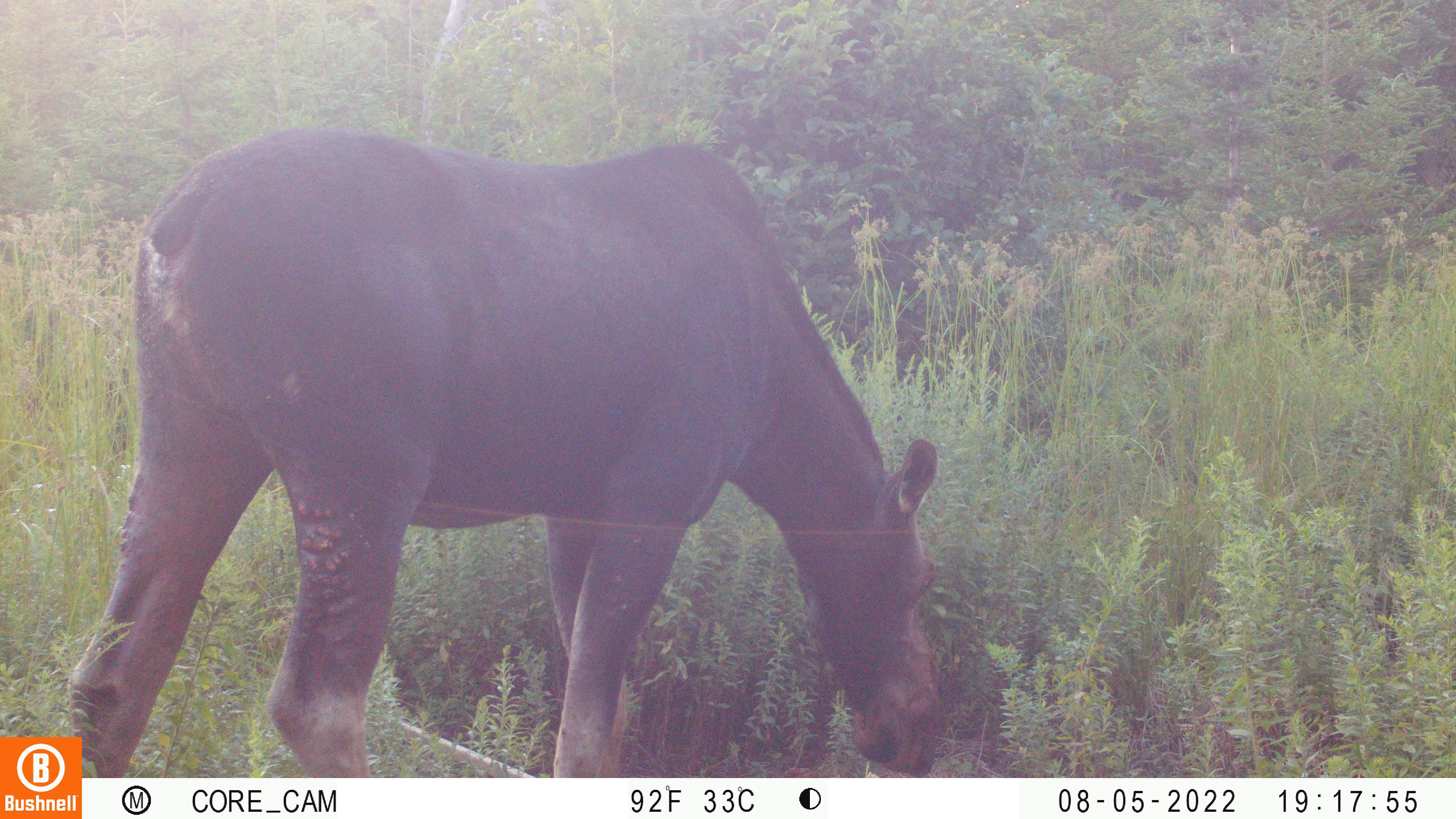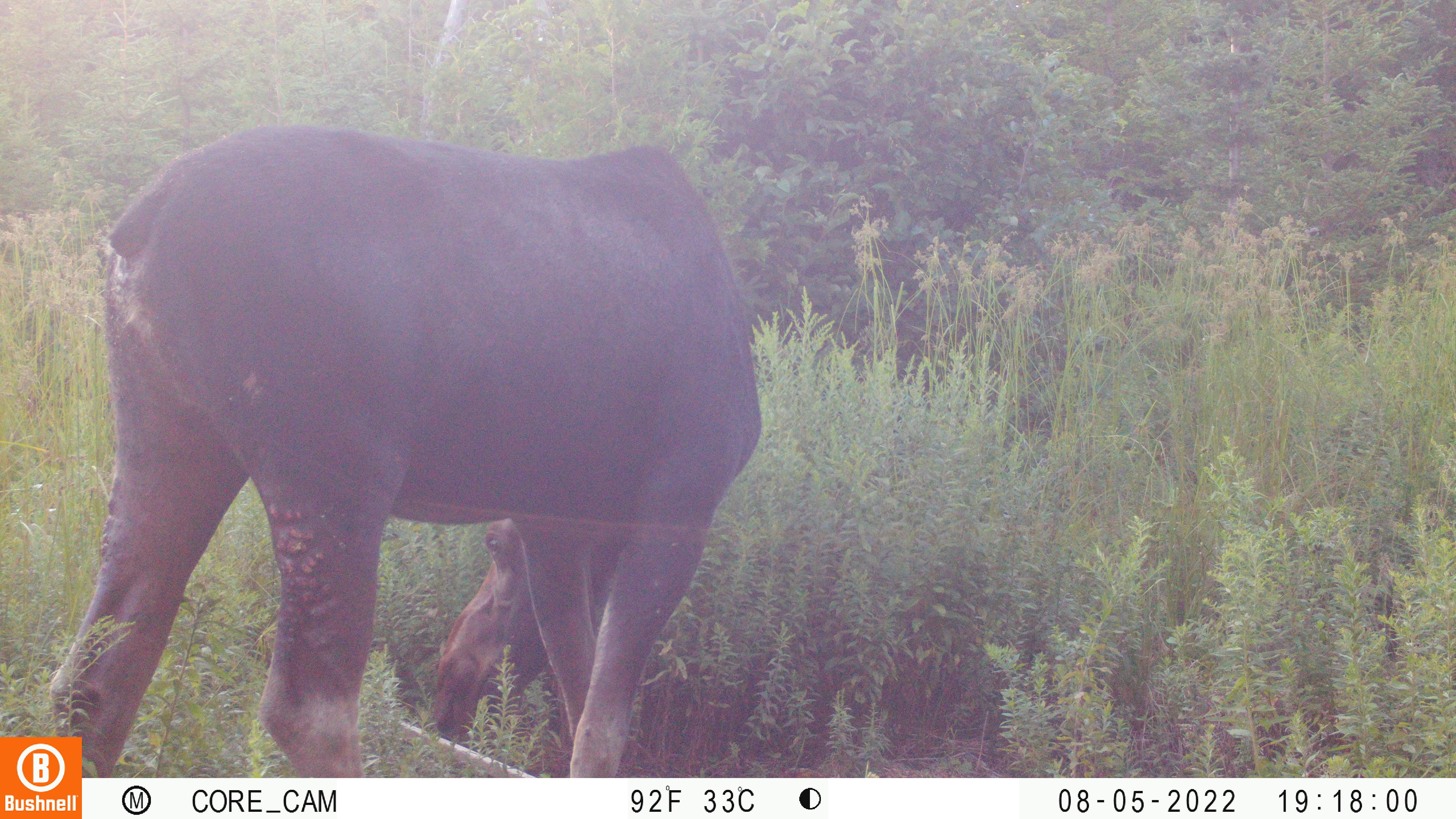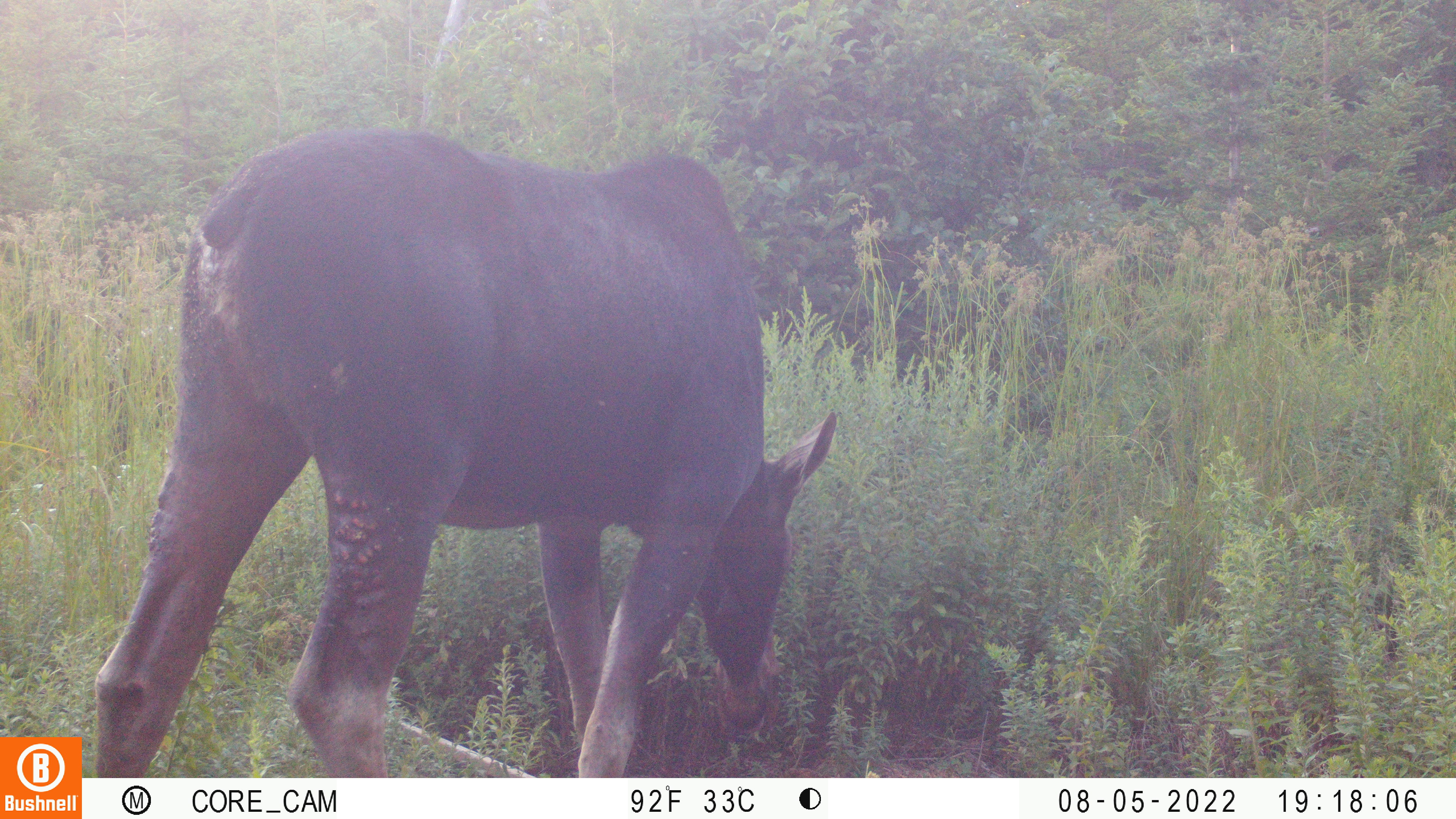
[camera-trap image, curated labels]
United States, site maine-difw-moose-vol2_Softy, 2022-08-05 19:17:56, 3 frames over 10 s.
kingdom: Animalia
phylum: Chordata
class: Mammalia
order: Artiodactyla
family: Cervidae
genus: Alces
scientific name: Alces alces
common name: moose